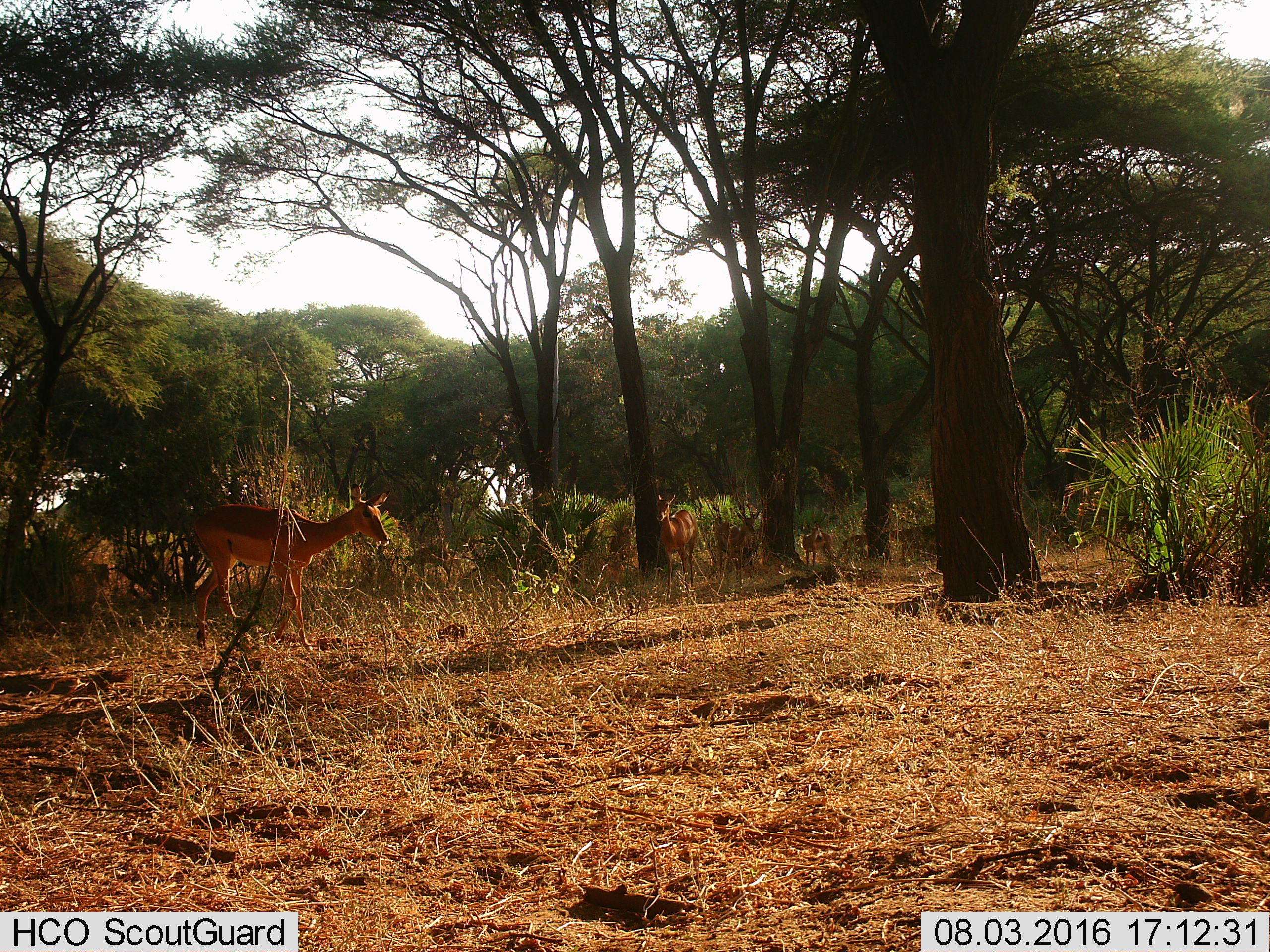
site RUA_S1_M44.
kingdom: Animalia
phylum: Chordata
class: Mammalia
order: Artiodactyla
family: Bovidae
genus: Aepyceros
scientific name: Aepyceros melampus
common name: impala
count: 6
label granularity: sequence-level